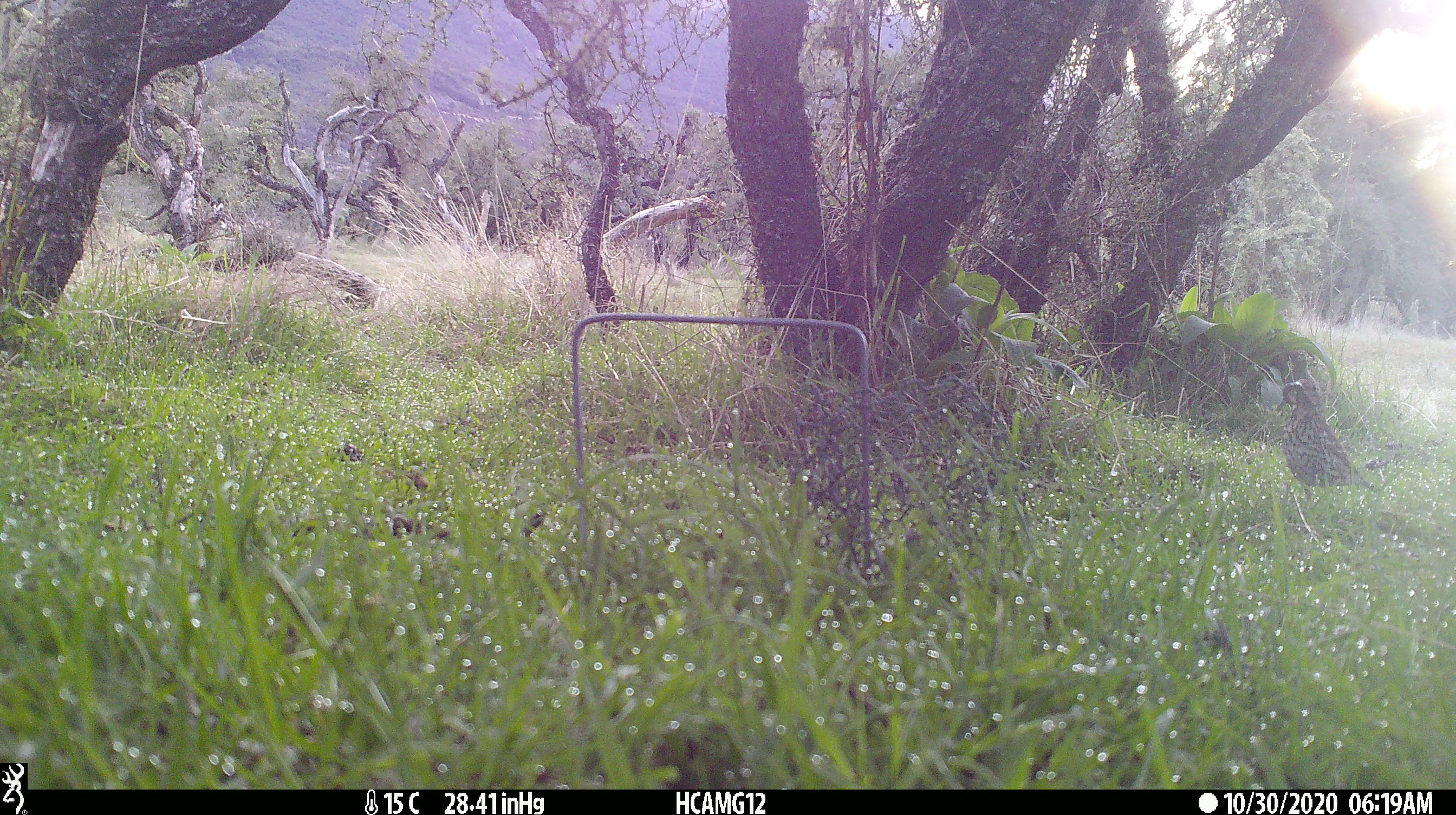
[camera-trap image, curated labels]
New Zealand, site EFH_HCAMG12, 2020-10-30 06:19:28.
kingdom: Animalia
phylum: Chordata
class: Aves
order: Passeriformes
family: Turdidae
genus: Turdus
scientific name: Turdus philomelos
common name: song thrush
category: thrush